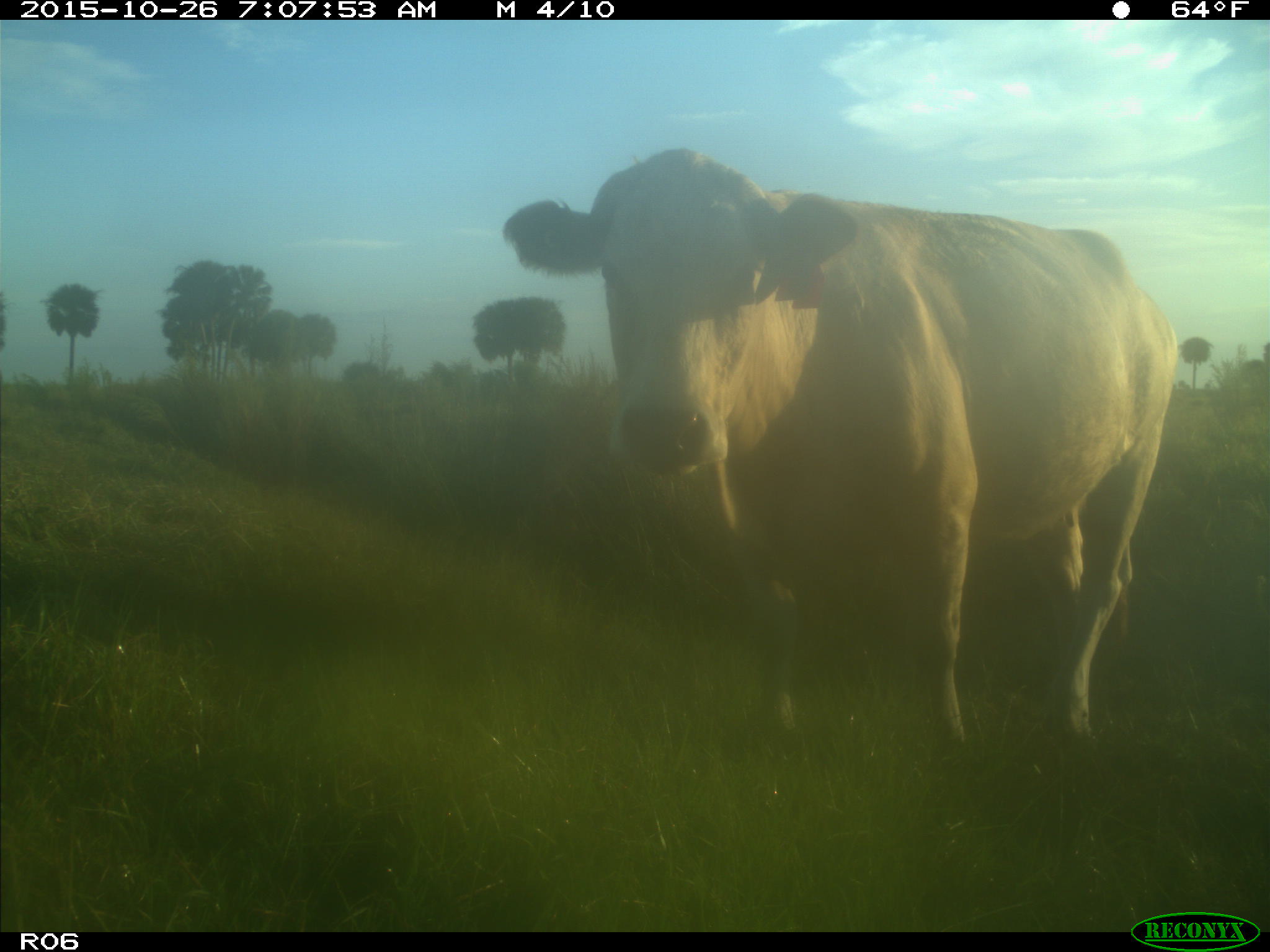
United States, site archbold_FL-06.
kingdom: Animalia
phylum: Chordata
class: Mammalia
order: Artiodactyla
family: Bovidae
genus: Bos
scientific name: Bos taurus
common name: domestic cow